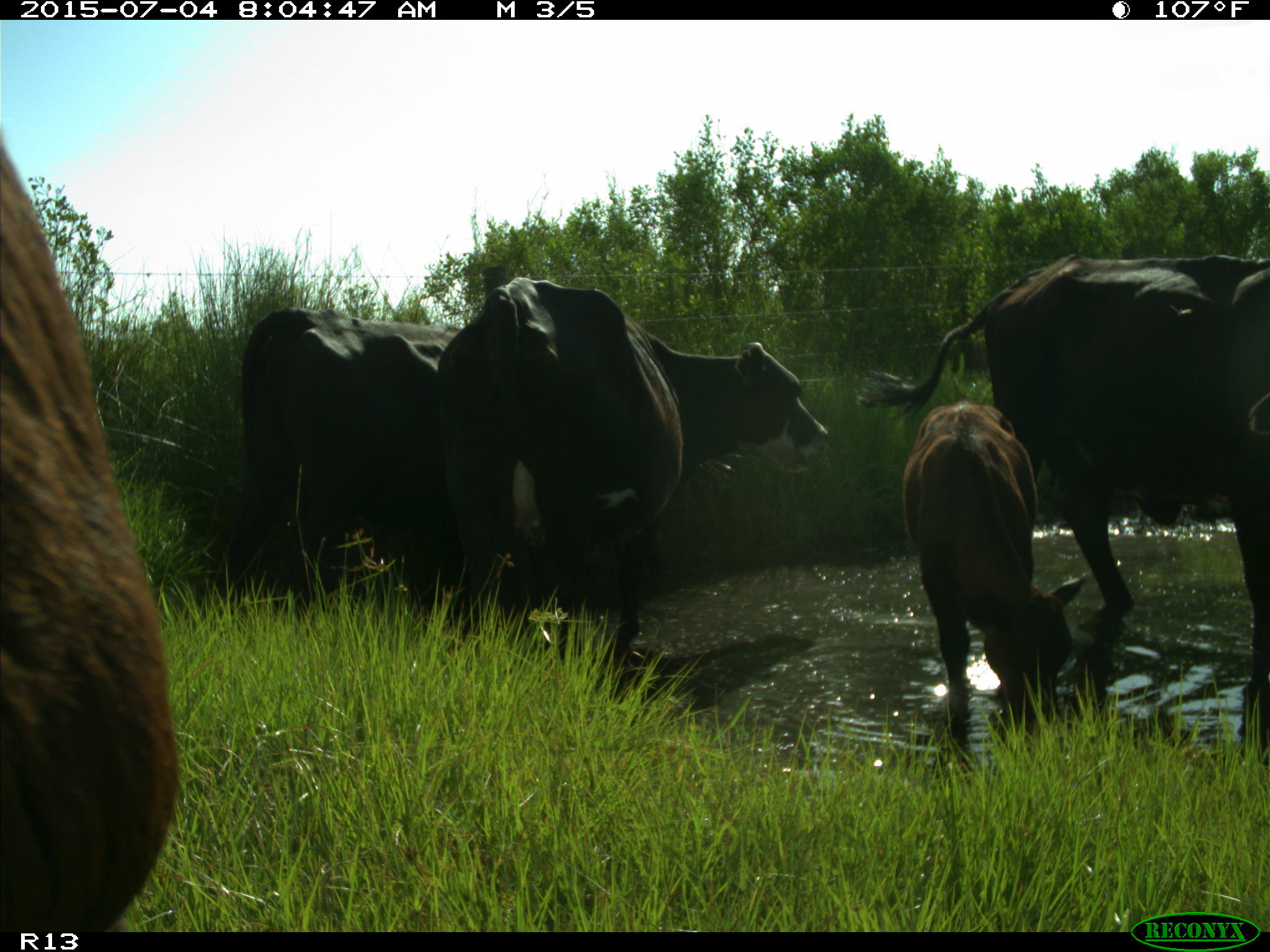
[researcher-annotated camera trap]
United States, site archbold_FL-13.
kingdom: Animalia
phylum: Chordata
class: Mammalia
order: Artiodactyla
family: Bovidae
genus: Bos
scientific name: Bos taurus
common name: domestic cow